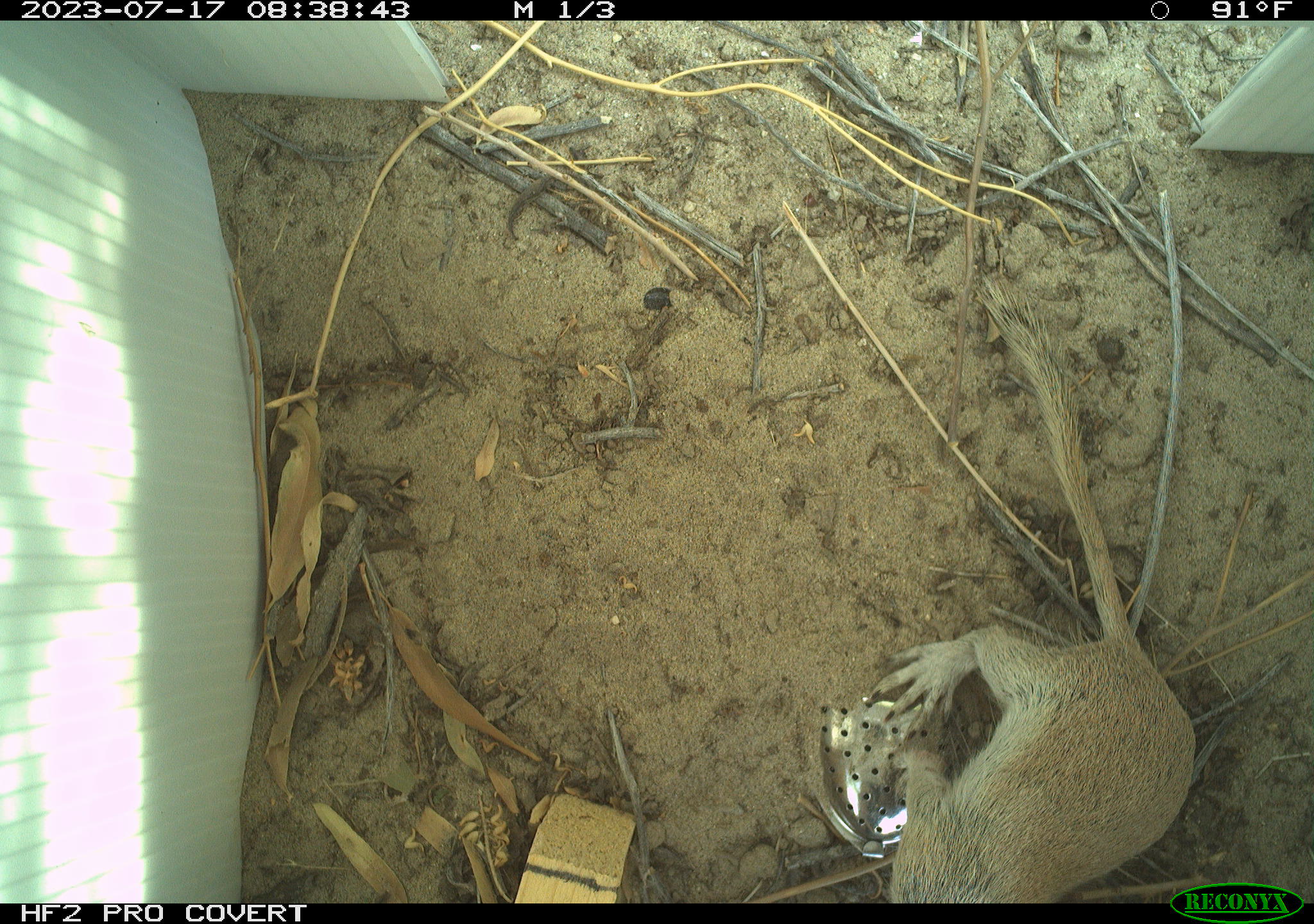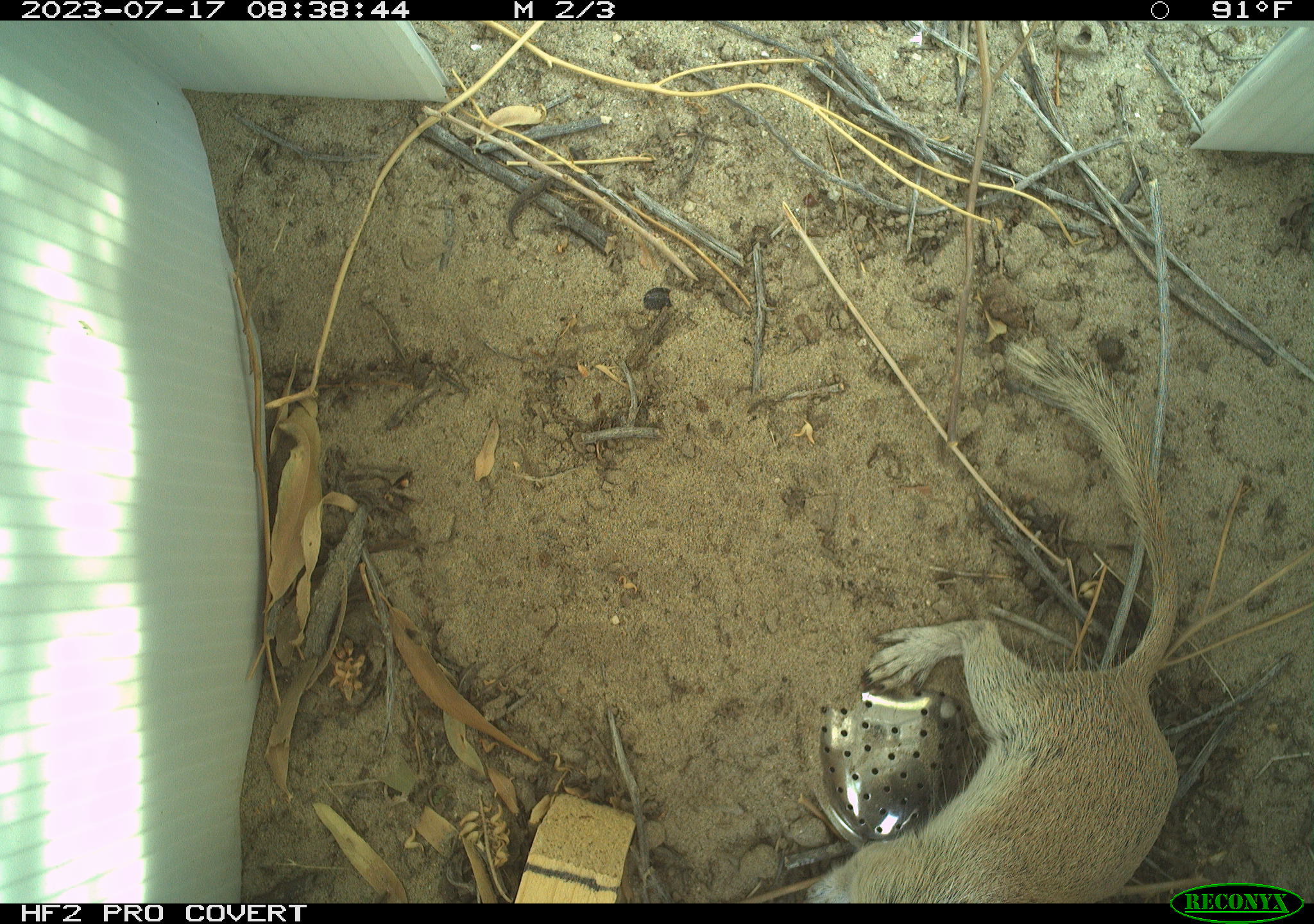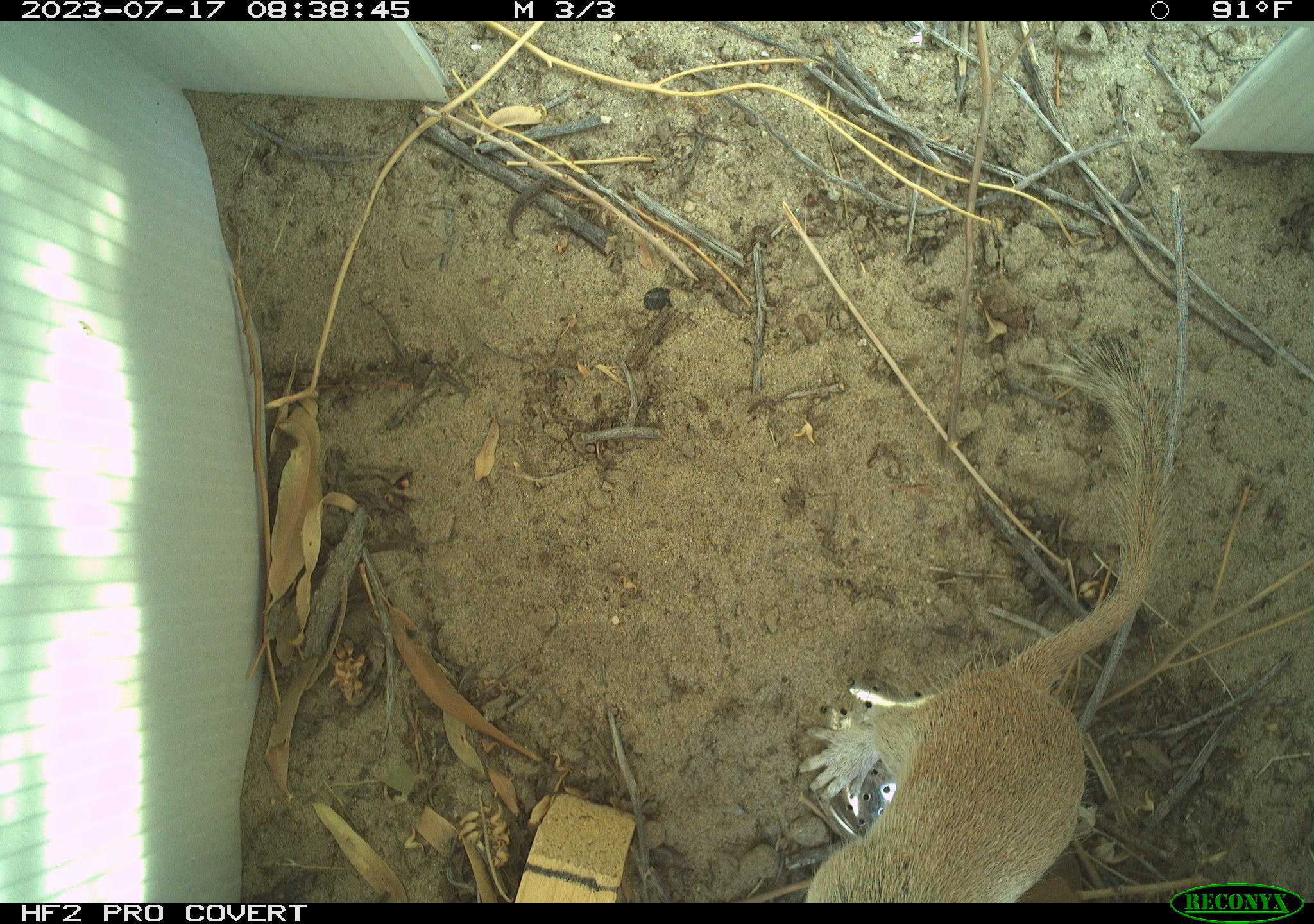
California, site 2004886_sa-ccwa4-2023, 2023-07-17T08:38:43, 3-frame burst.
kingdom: Animalia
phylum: Chordata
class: Mammalia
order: Rodentia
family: Sciuridae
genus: Xerospermophilus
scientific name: Xerospermophilus tereticaudus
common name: round-tailed ground squirrel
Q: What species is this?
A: Round-tailed ground squirrel (Xerospermophilus tereticaudus).